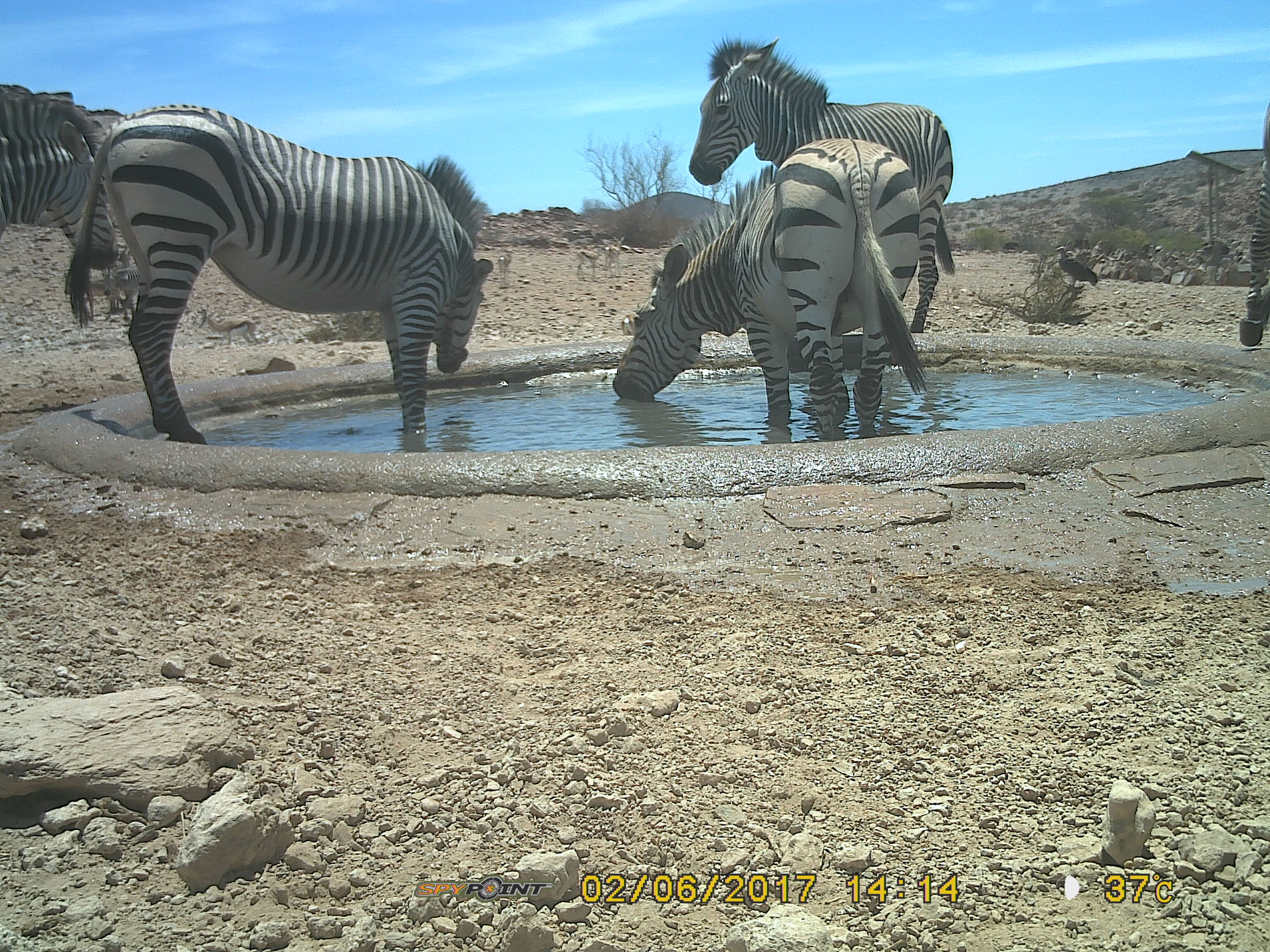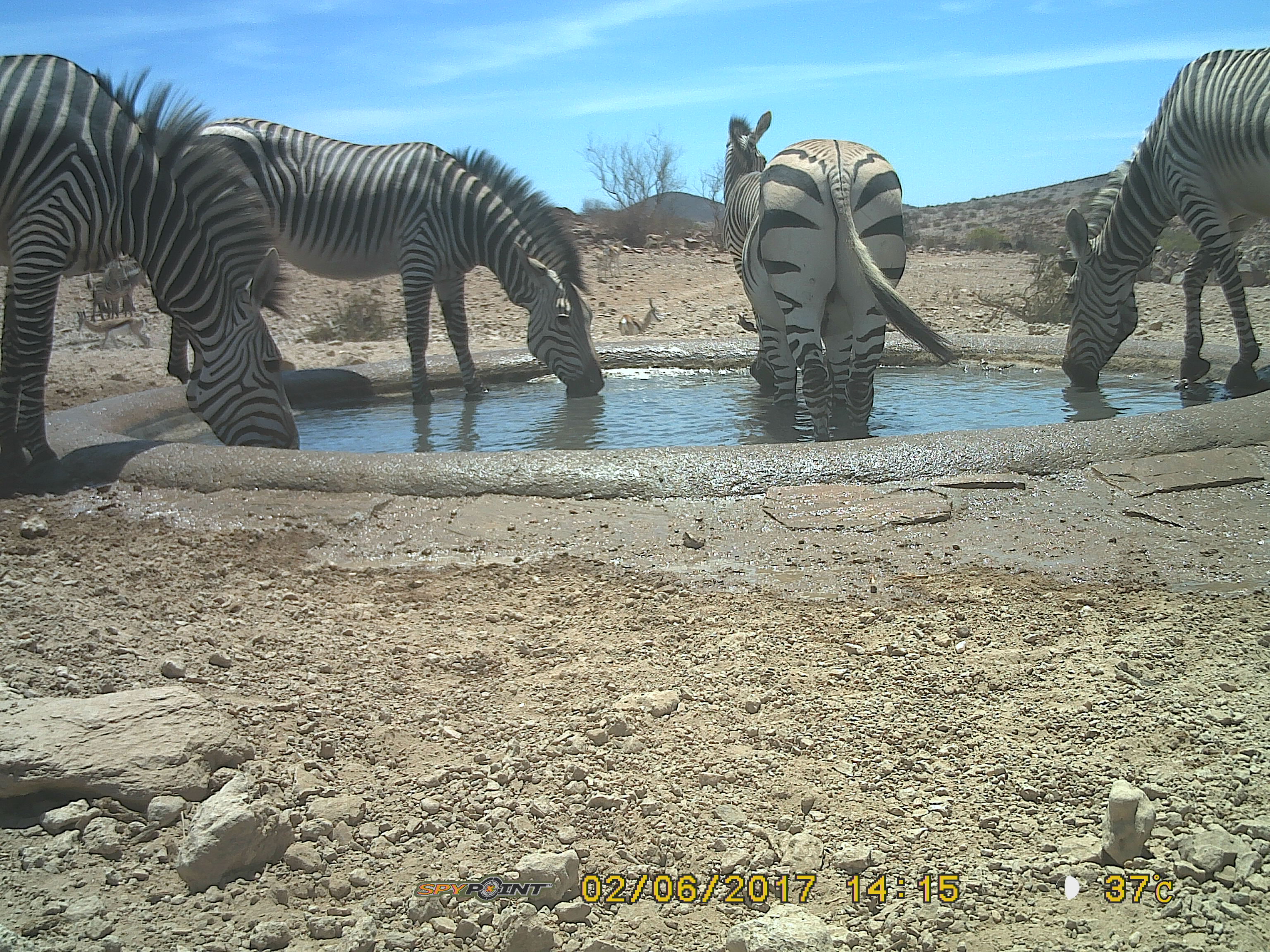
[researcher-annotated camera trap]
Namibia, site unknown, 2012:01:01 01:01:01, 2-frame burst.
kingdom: Animalia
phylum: Chordata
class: Mammalia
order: Perissodactyla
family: Equidae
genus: Equus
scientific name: Equus zebra hartmannae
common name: hartmann's mountain zebra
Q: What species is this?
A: Equus zebra hartmannae (hartmann's mountain zebra).